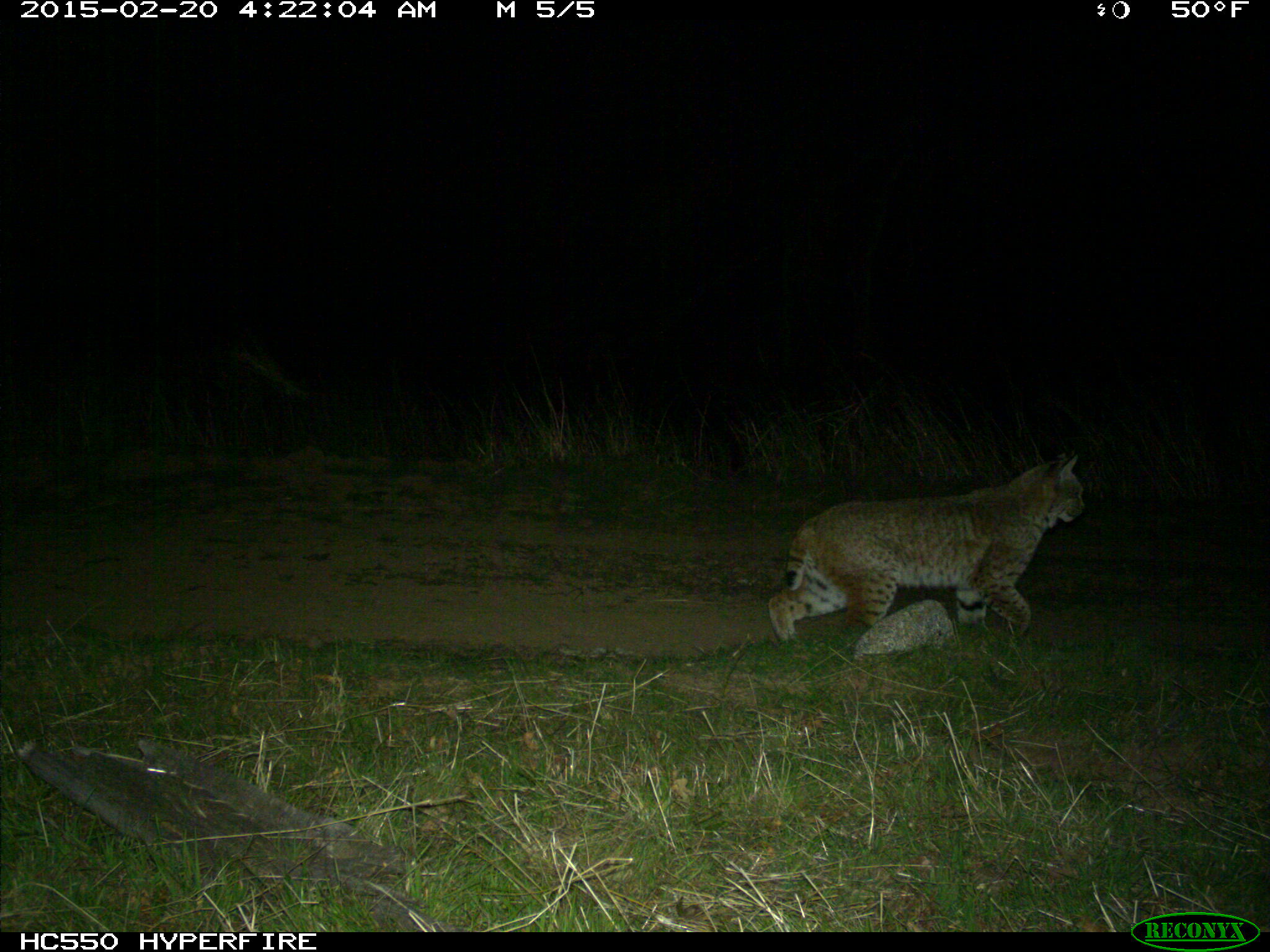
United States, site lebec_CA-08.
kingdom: Animalia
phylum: Chordata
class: Mammalia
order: Carnivora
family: Felidae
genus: Lynx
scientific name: Lynx rufus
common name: bobcat